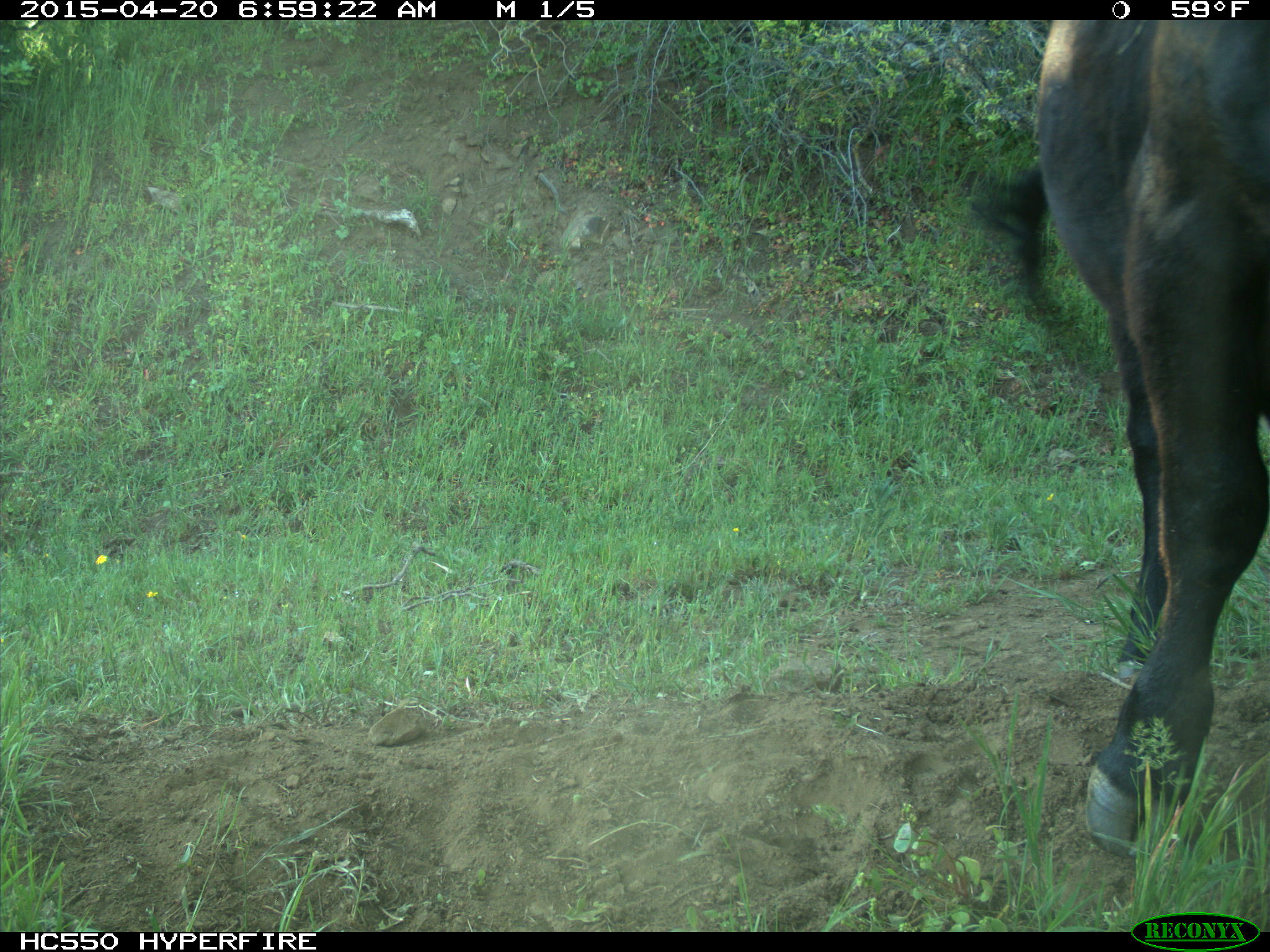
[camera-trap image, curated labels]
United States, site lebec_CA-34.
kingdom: Animalia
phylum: Chordata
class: Mammalia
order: Artiodactyla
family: Bovidae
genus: Bos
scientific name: Bos taurus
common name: domestic cow